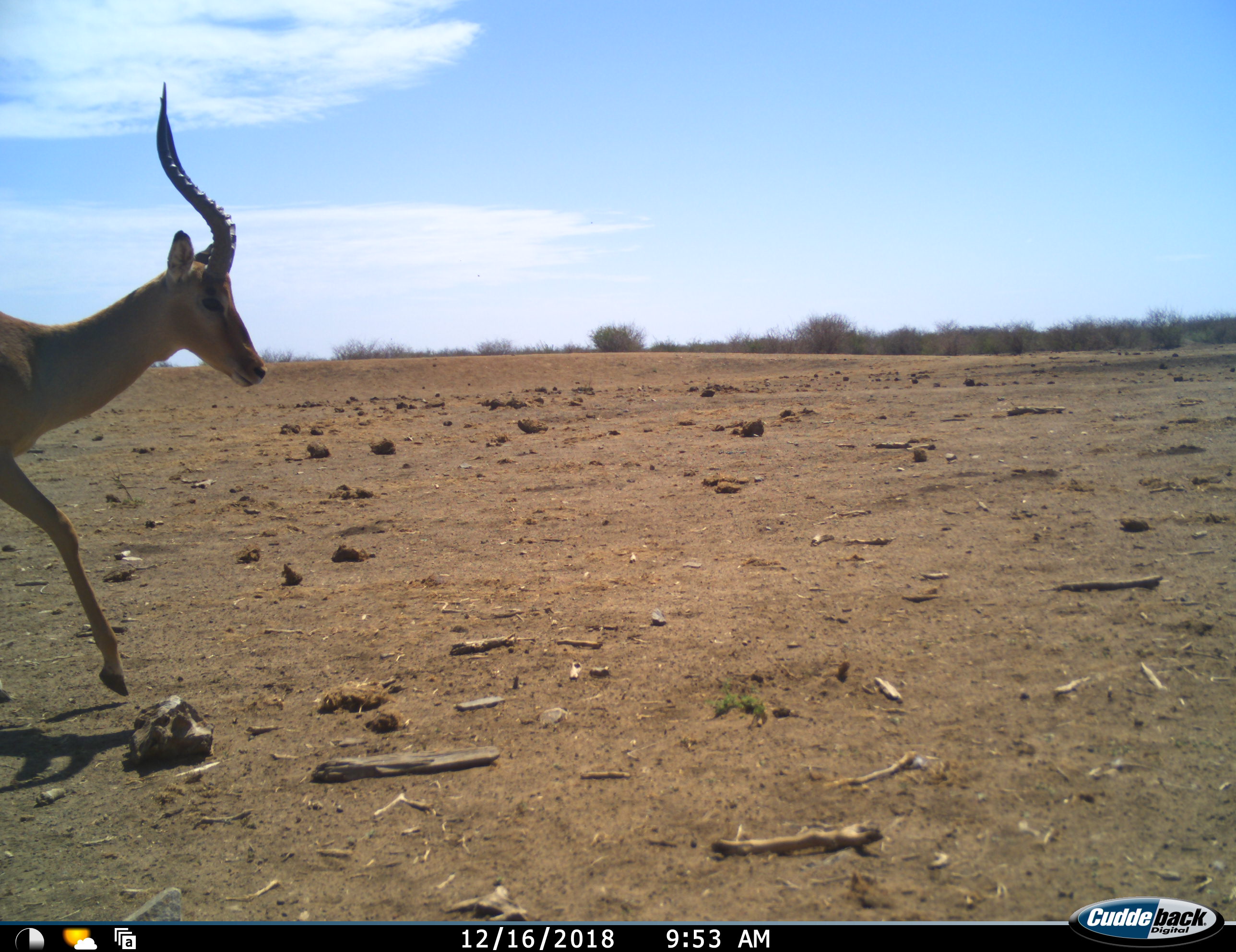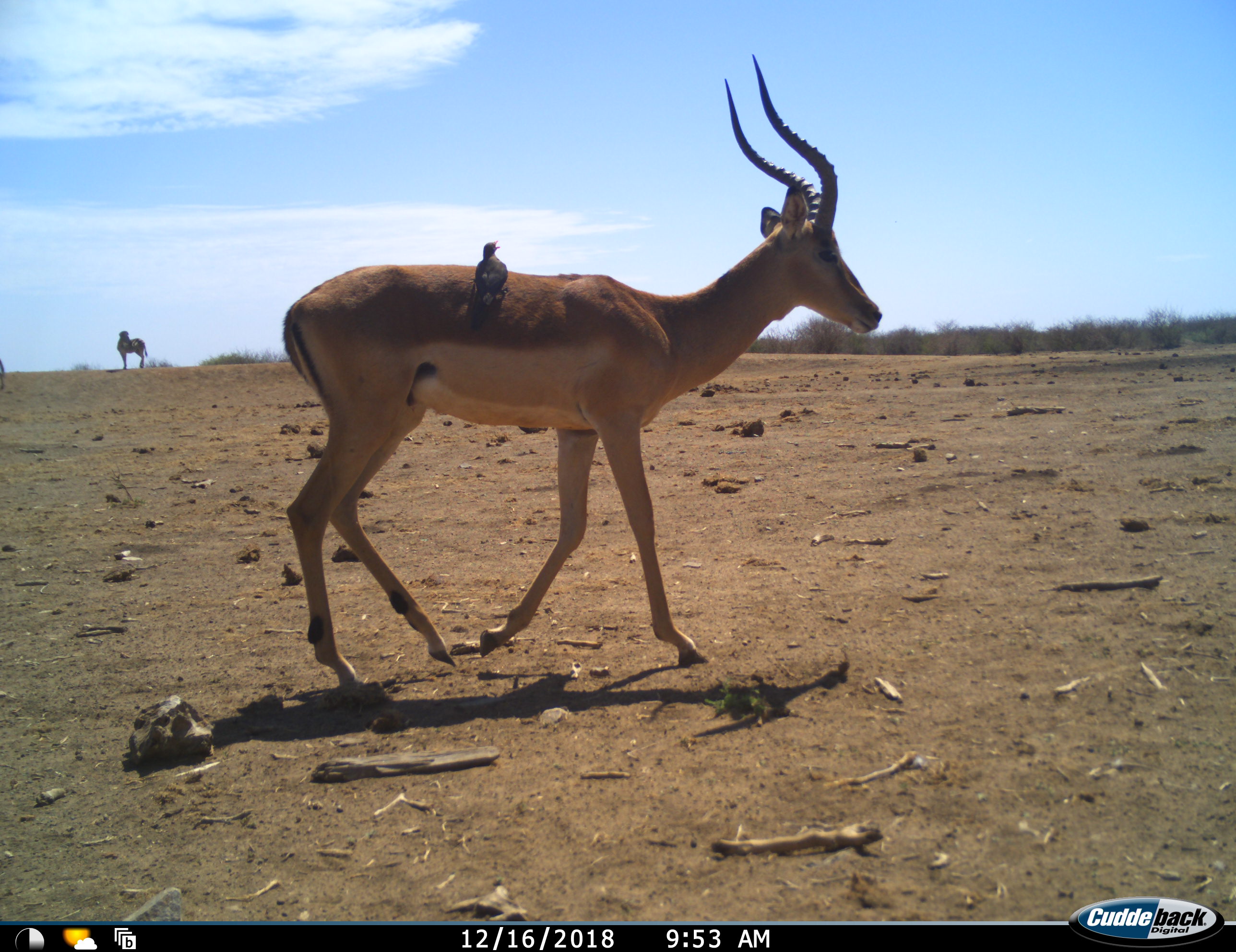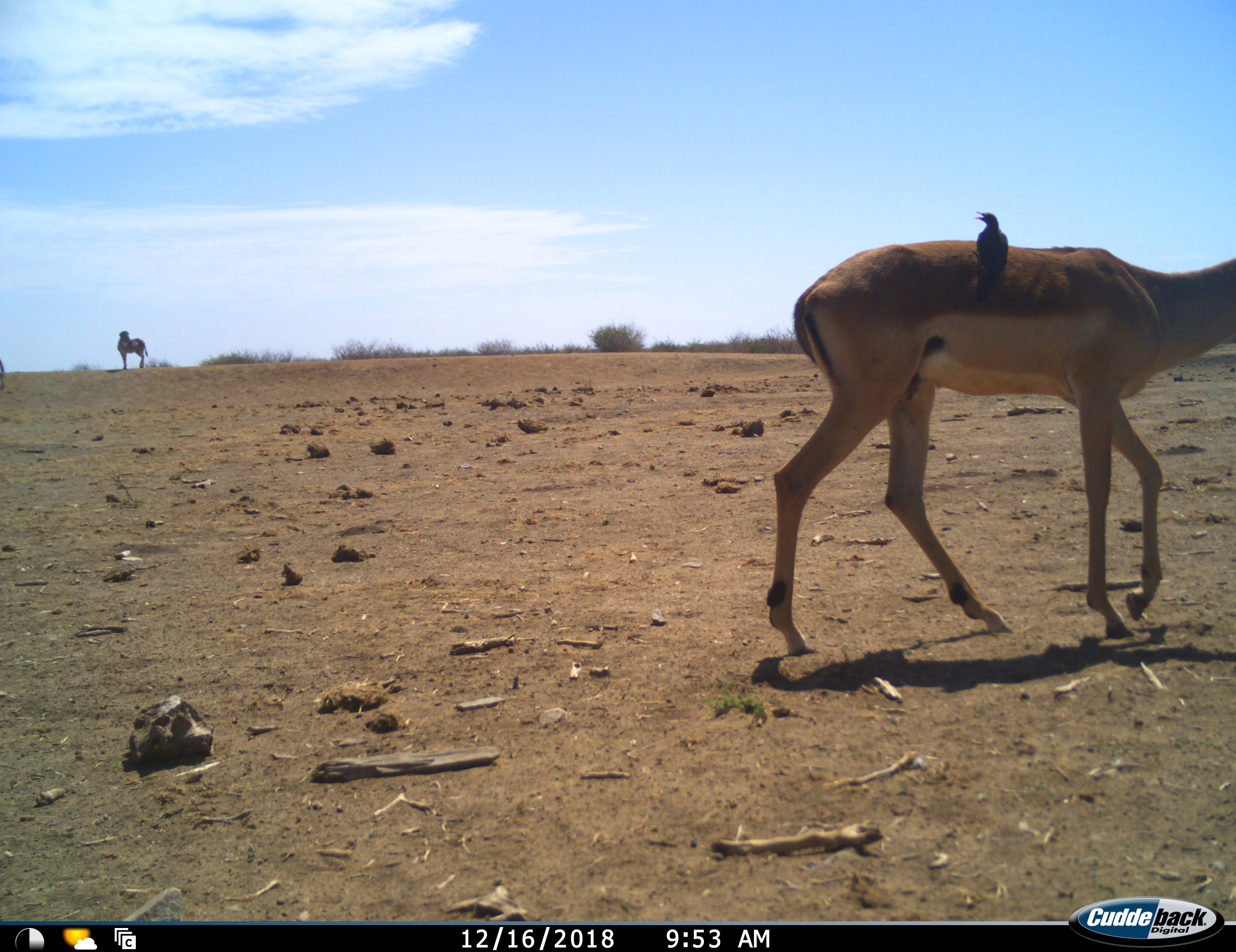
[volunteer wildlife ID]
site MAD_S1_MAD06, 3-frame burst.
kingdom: Animalia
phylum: Chordata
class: Aves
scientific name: Aves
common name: bird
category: birdother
Birdother (bird) (Aves), count 1. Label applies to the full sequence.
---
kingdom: Animalia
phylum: Chordata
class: Mammalia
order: Artiodactyla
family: Bovidae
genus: Aepyceros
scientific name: Aepyceros melampus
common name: impala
Impala (Aepyceros melampus), count 1. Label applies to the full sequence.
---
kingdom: Animalia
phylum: Chordata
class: Mammalia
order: Perissodactyla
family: Equidae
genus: Equus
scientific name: Equus quagga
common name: plains zebra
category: zebraplains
Zebraplains (plains zebra) (Equus quagga), count 1. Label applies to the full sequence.